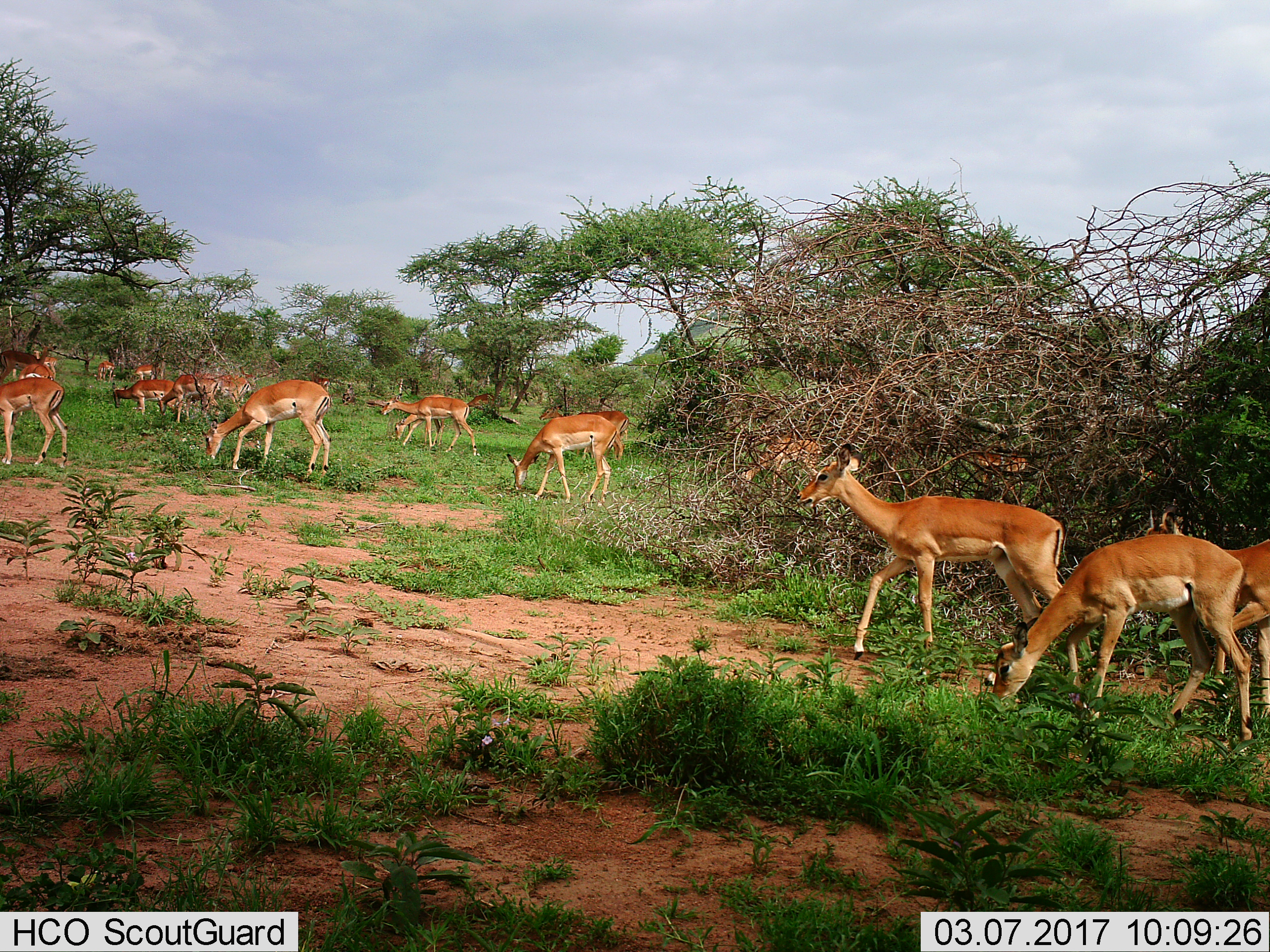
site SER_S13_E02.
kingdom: Animalia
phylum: Chordata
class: Mammalia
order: Artiodactyla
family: Bovidae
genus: Aepyceros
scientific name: Aepyceros melampus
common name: impala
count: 11-50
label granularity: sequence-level